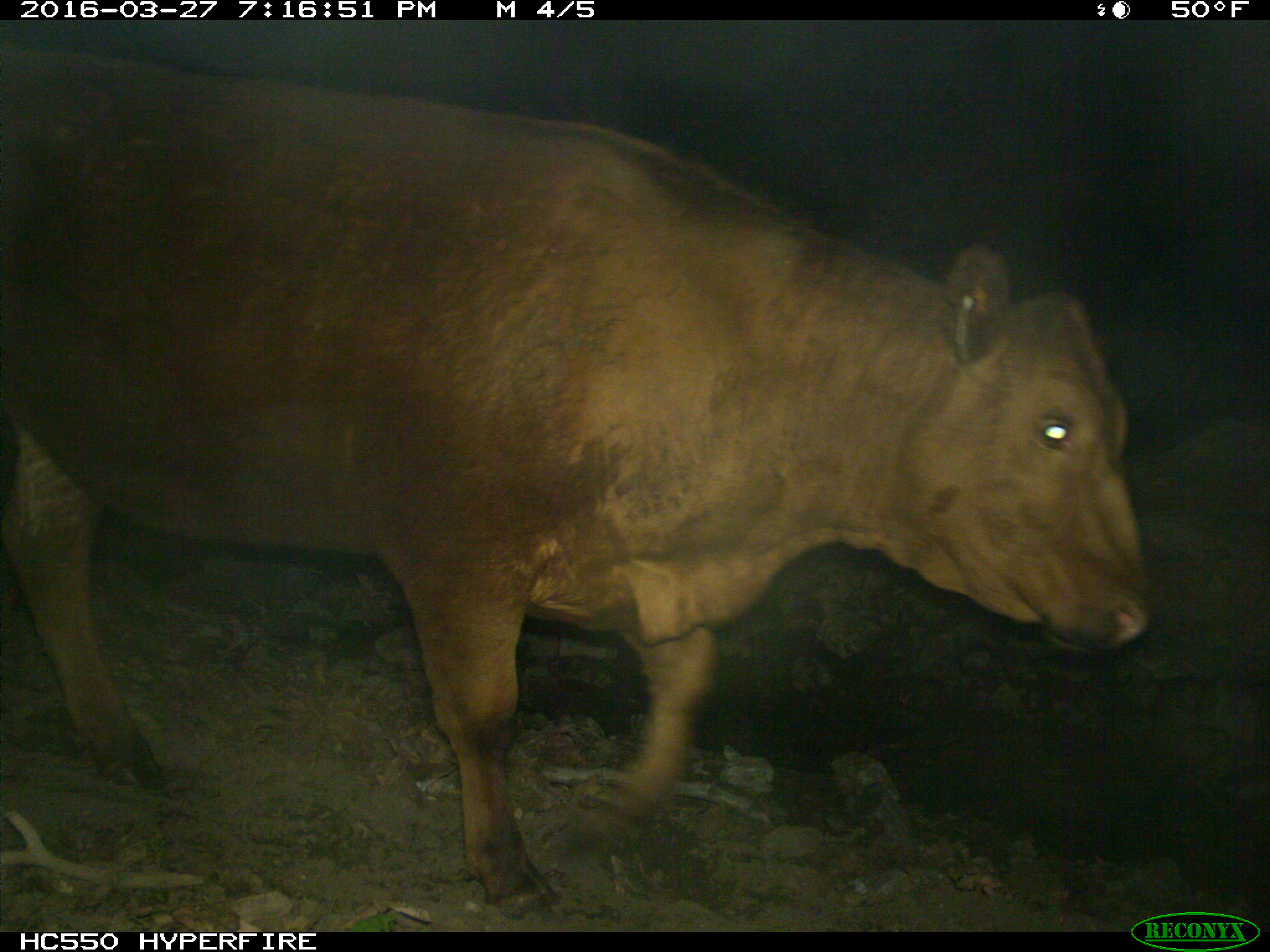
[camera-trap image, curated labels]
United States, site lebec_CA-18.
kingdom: Animalia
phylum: Chordata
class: Mammalia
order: Artiodactyla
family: Bovidae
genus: Bos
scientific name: Bos taurus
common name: domestic cow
Bos taurus (domestic cow).